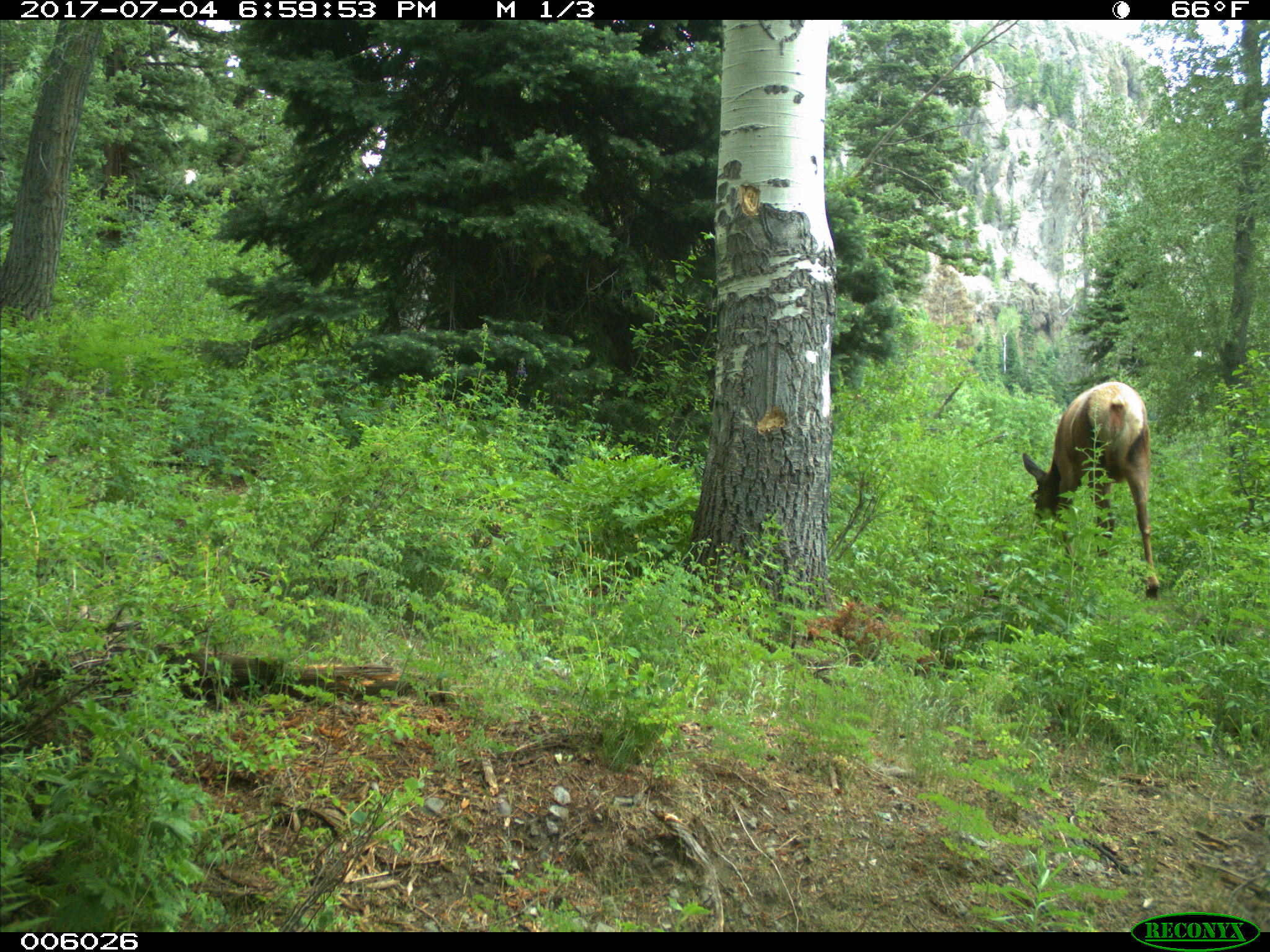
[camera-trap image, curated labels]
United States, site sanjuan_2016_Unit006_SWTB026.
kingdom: Animalia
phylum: Chordata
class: Mammalia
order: Artiodactyla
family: Cervidae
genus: Cervus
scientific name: Cervus elaphus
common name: red deer